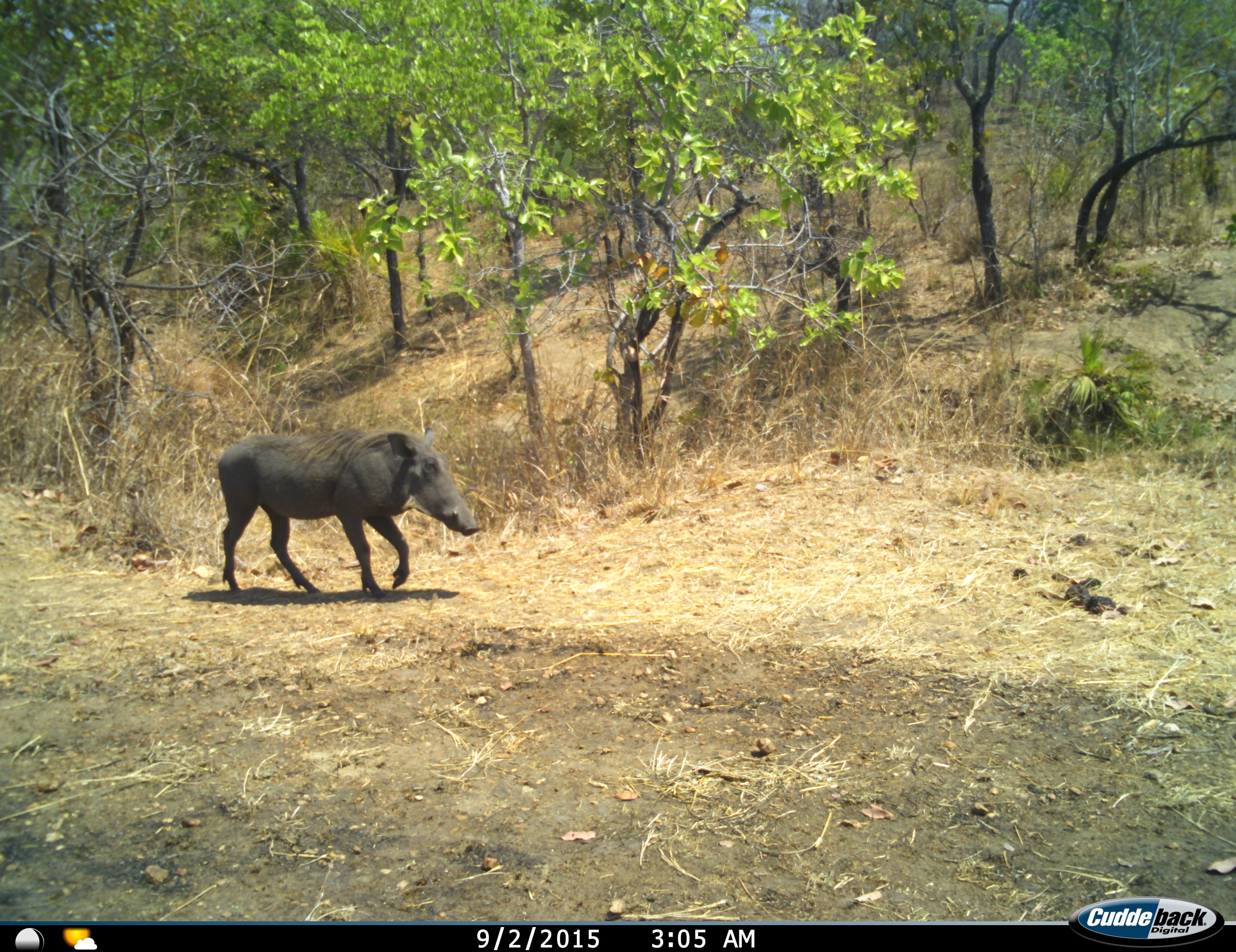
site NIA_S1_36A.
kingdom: Animalia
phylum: Chordata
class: Mammalia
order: Artiodactyla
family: Suidae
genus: Phacochoerus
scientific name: Phacochoerus africanus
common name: warthog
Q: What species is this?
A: Warthog (Phacochoerus africanus).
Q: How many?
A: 1.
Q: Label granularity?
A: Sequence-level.